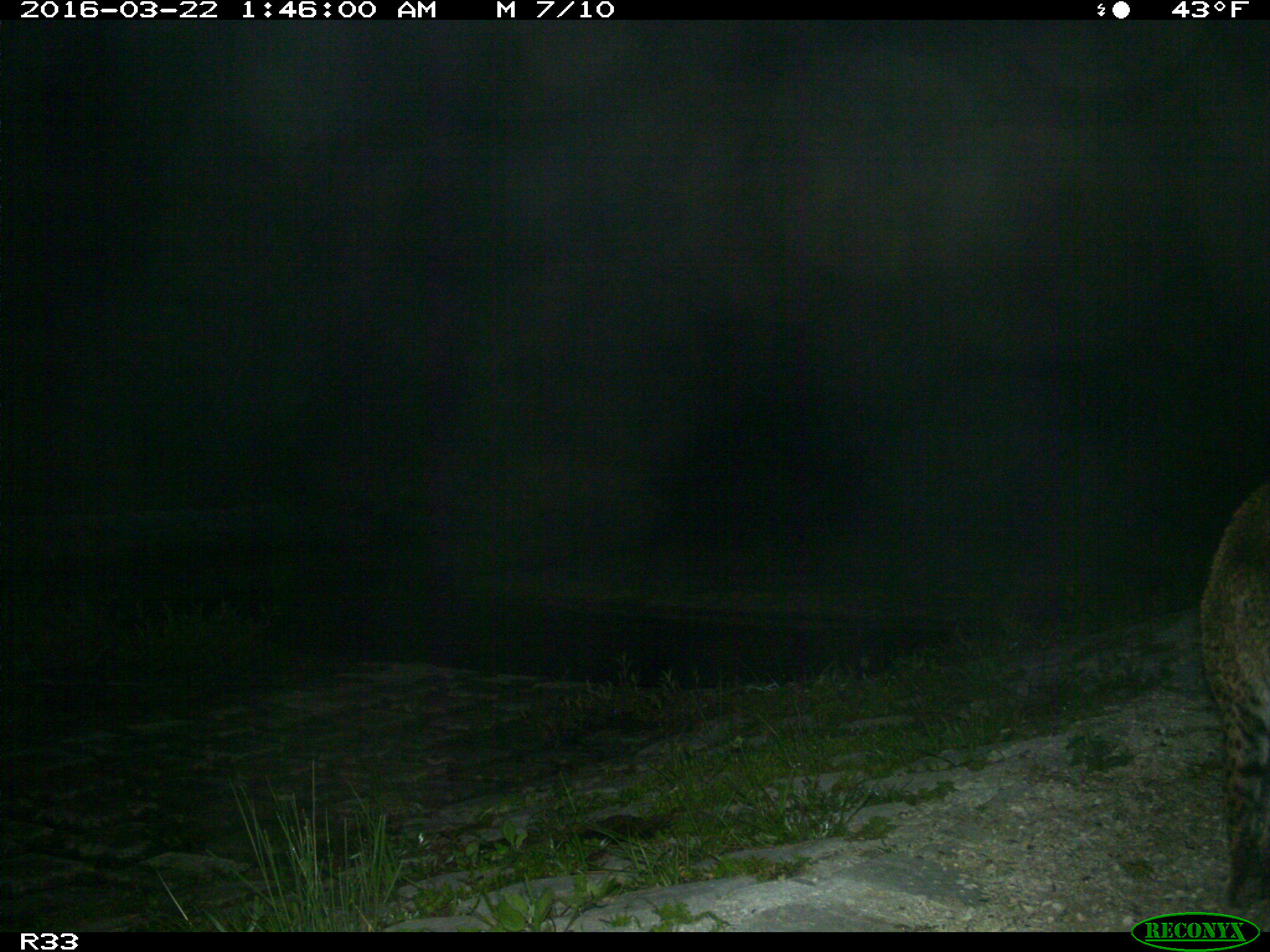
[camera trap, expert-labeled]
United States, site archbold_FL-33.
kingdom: Animalia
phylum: Chordata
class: Mammalia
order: Carnivora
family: Felidae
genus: Lynx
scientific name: Lynx rufus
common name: bobcat